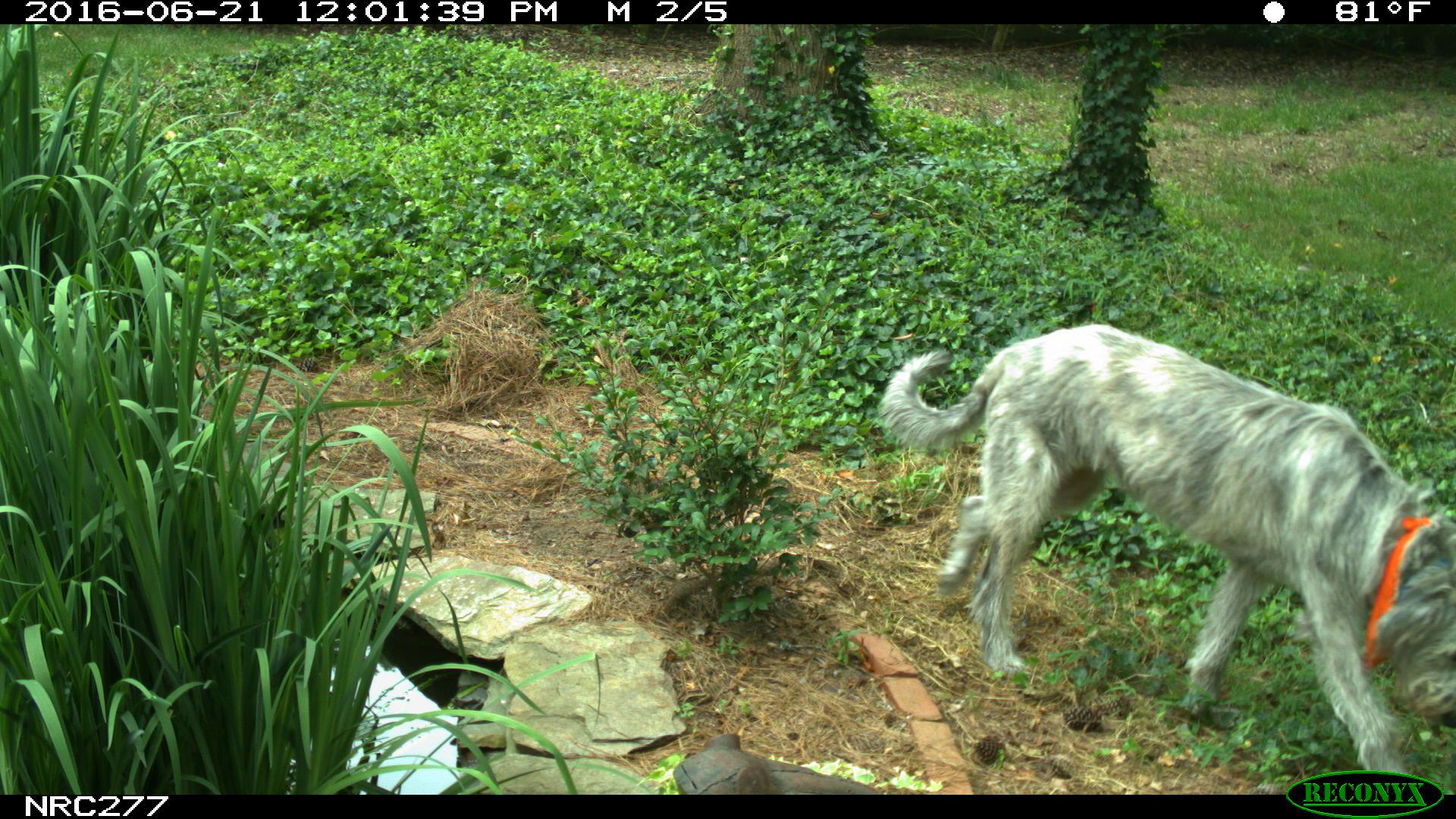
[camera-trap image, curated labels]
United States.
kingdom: Animalia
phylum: Chordata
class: Mammalia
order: Carnivora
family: Canidae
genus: Canis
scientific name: Canis familiaris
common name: domestic dog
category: Dog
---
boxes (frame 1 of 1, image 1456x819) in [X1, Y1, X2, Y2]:
Dog: [868, 313, 1456, 793]